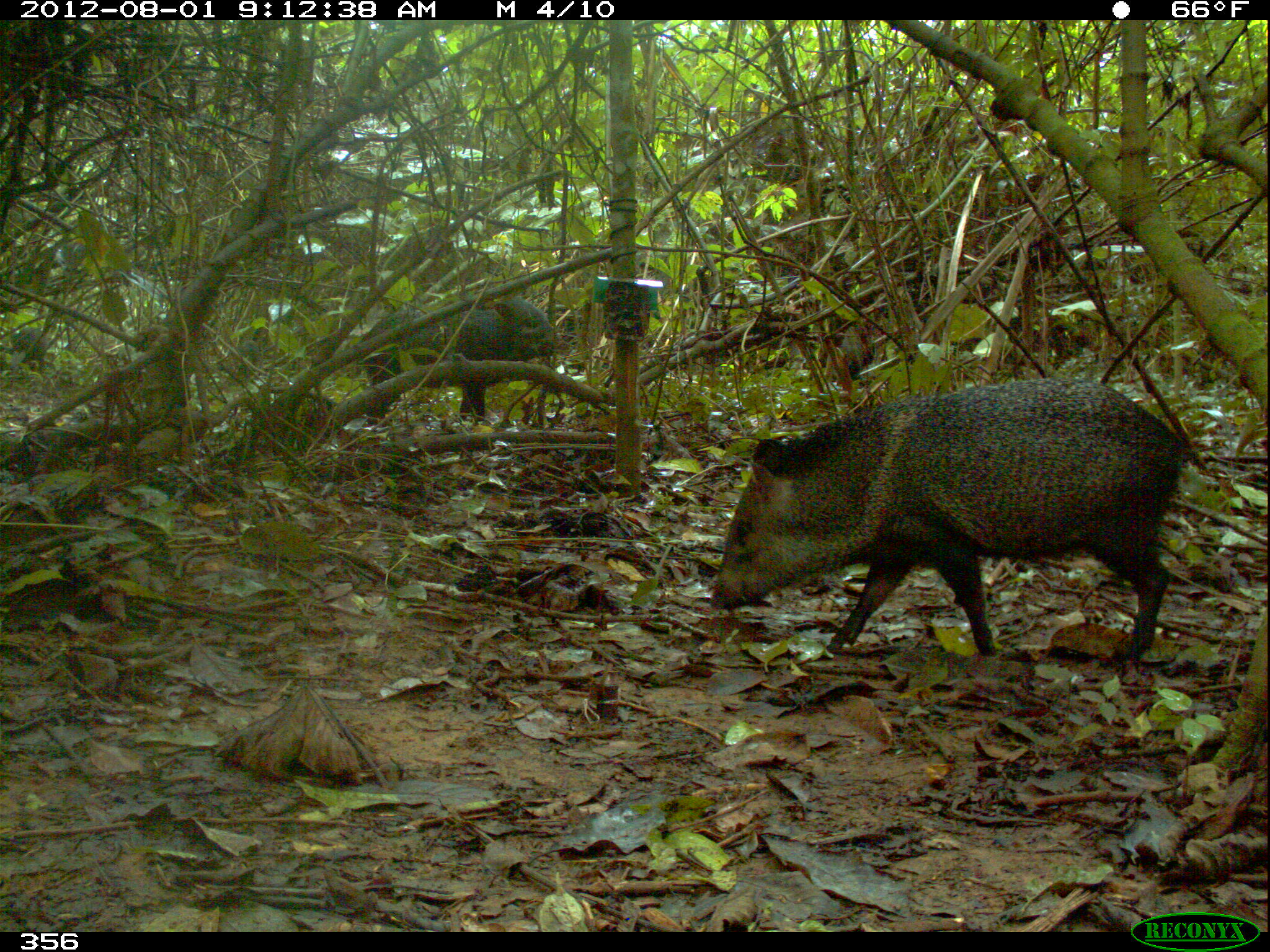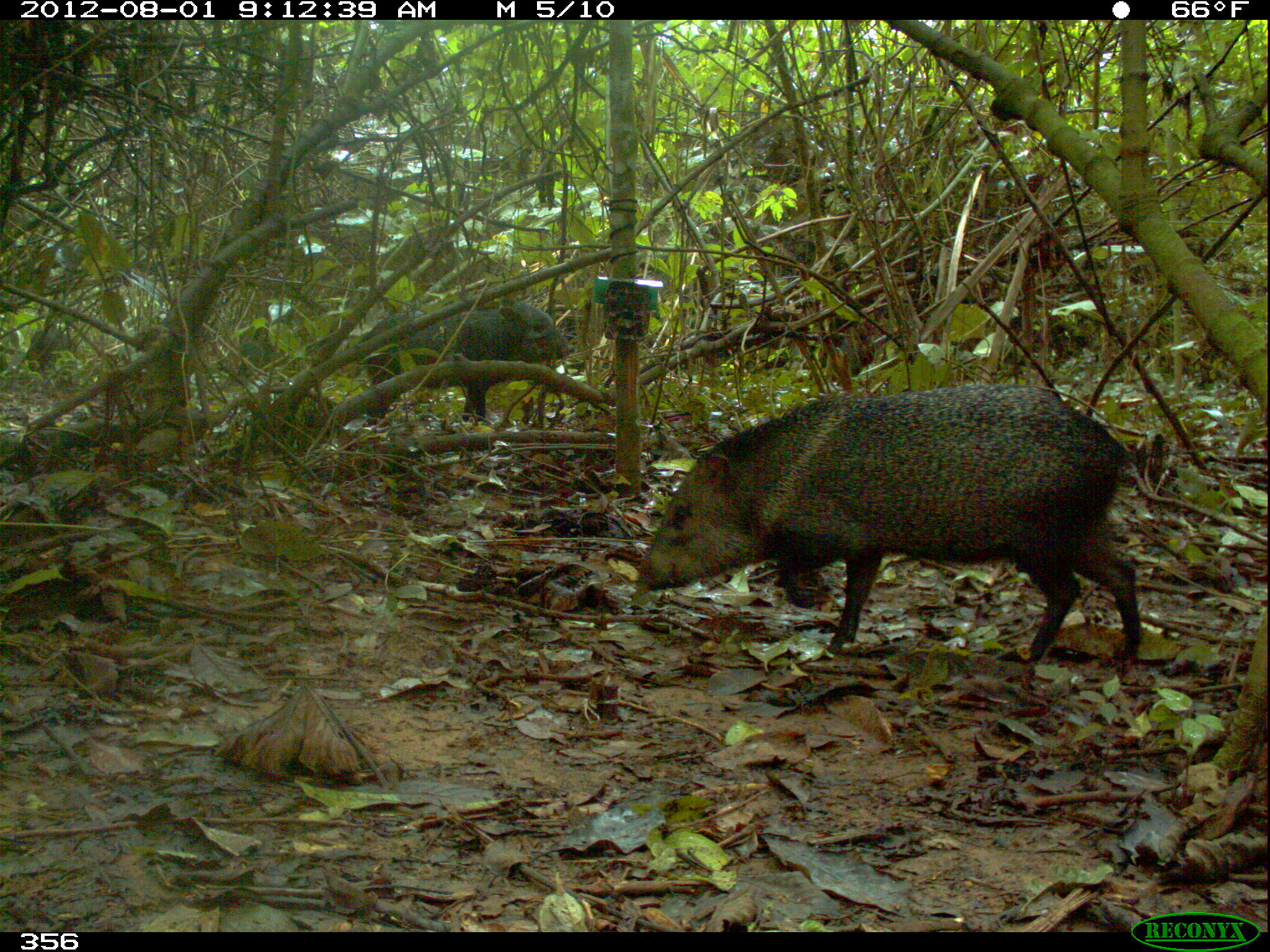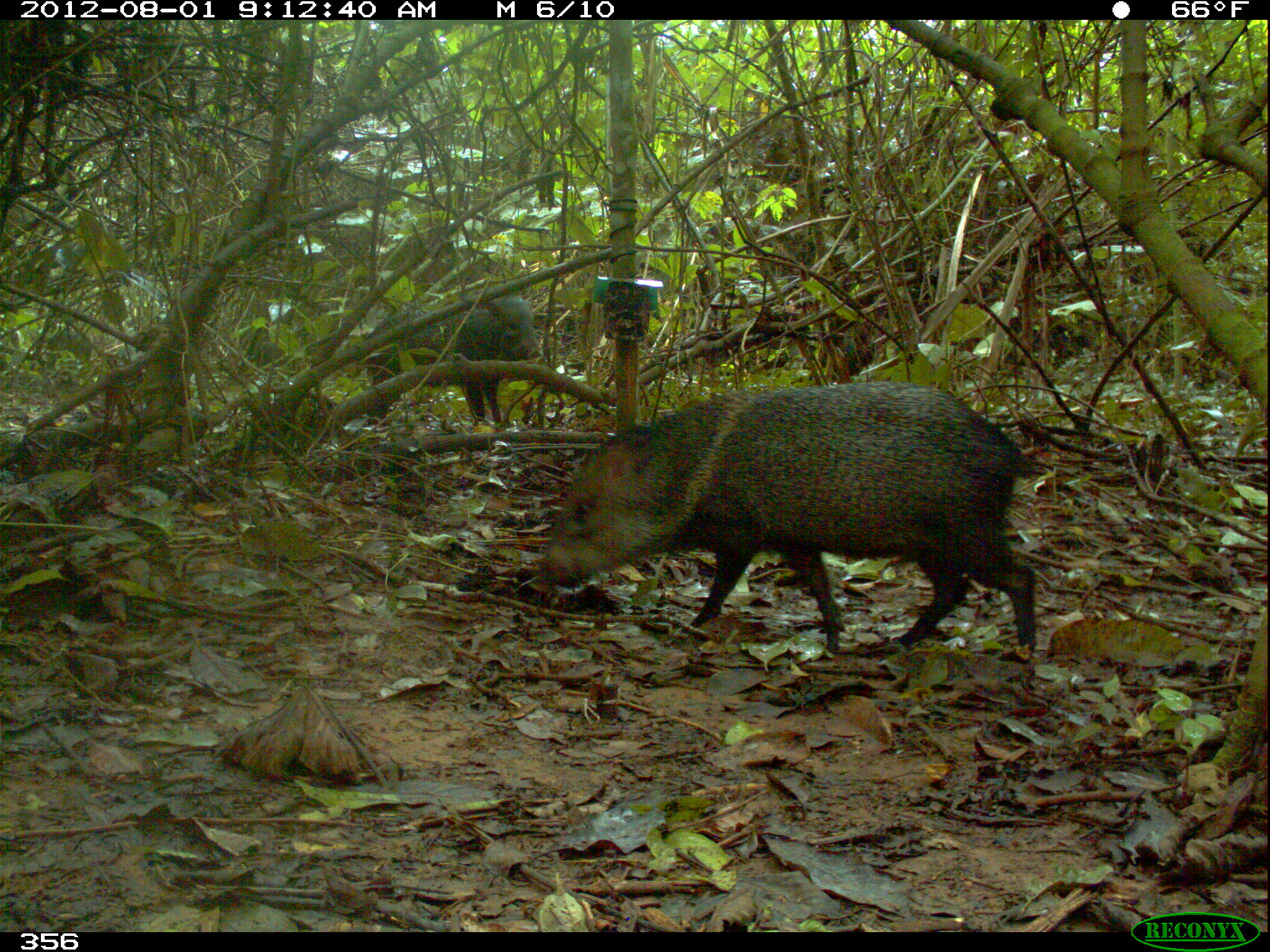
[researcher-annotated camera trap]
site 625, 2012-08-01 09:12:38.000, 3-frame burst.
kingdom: Animalia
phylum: Chordata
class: Mammalia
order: Artiodactyla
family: Tayassuidae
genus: Pecari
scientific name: Pecari tajacu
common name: collared peccary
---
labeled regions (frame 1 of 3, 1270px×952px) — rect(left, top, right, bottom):
pecari tajacu: rect(708, 377, 1184, 661); rect(356, 293, 569, 432)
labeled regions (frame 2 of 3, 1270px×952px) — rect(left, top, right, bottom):
pecari tajacu: rect(634, 380, 1141, 671); rect(360, 302, 574, 423)